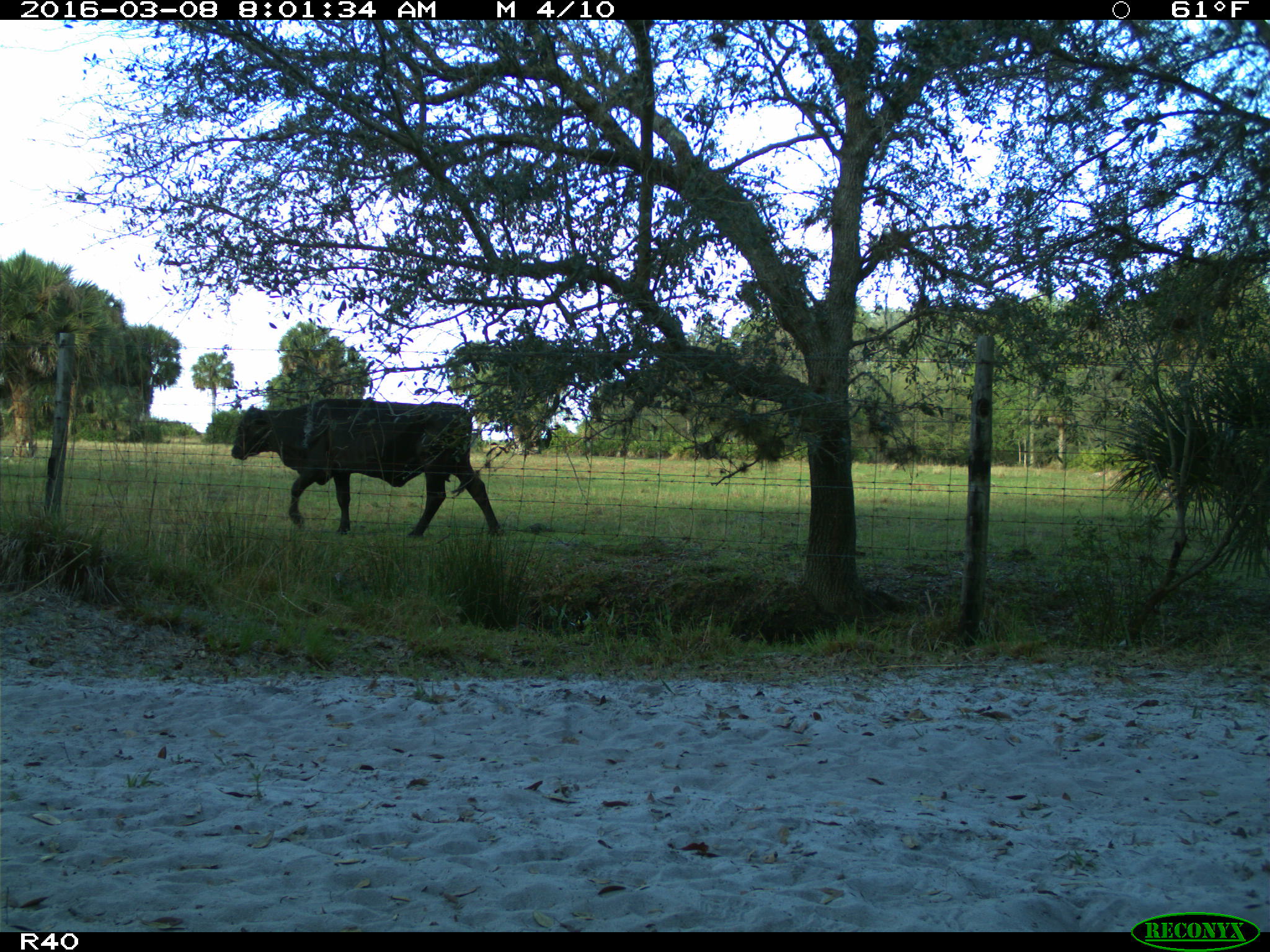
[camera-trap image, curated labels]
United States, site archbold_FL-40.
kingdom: Animalia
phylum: Chordata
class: Mammalia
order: Artiodactyla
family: Bovidae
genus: Bos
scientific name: Bos taurus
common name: domestic cow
Bos taurus (domestic cow).